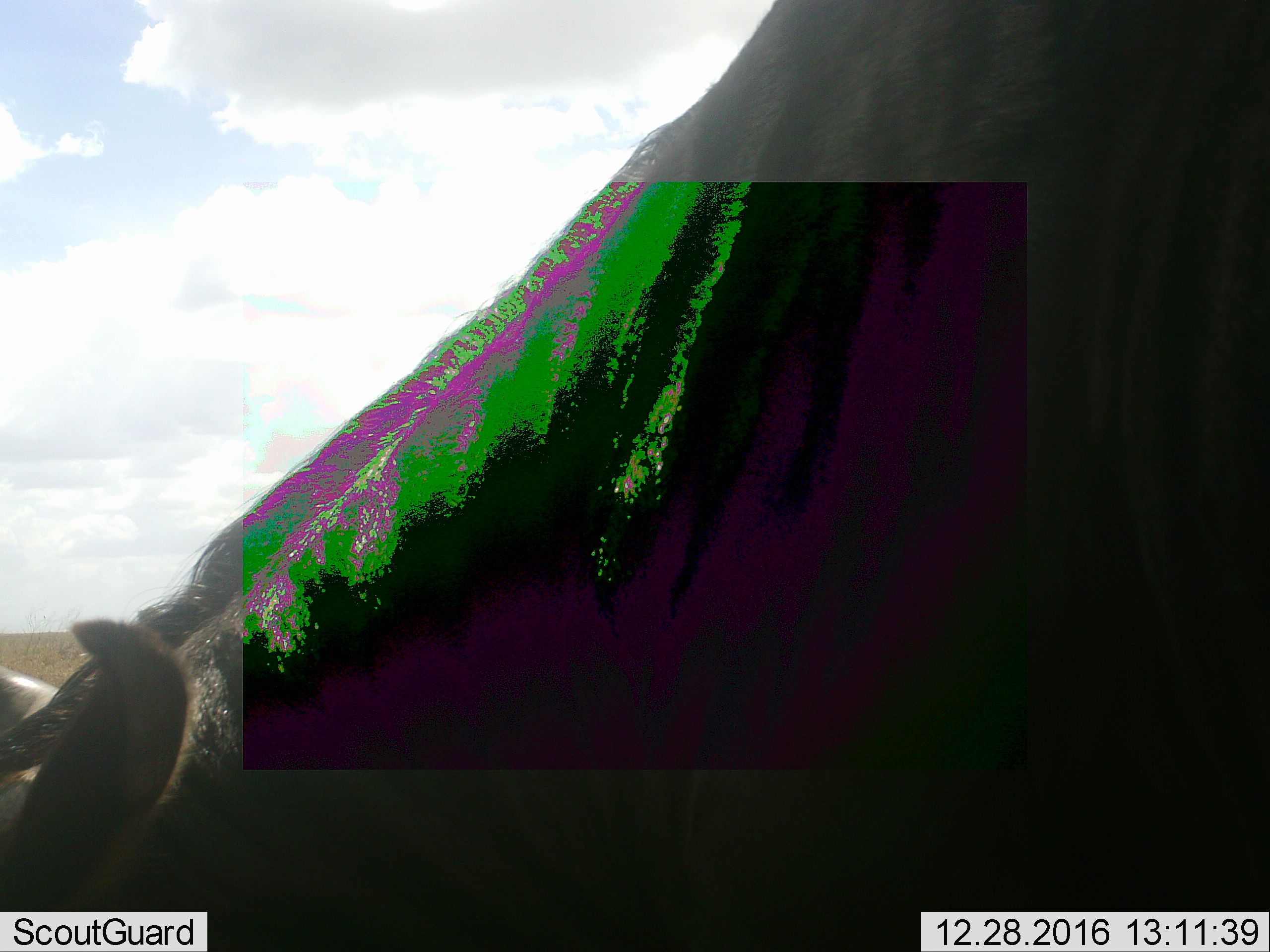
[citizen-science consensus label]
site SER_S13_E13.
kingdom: Animalia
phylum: Chordata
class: Mammalia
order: Artiodactyla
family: Bovidae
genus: Connochaetes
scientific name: Connochaetes taurinus taurinus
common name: blue wildebeest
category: wildebeestblue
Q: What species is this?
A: Wildebeestblue (blue wildebeest) (Connochaetes taurinus taurinus).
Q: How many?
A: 1.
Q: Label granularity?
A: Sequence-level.